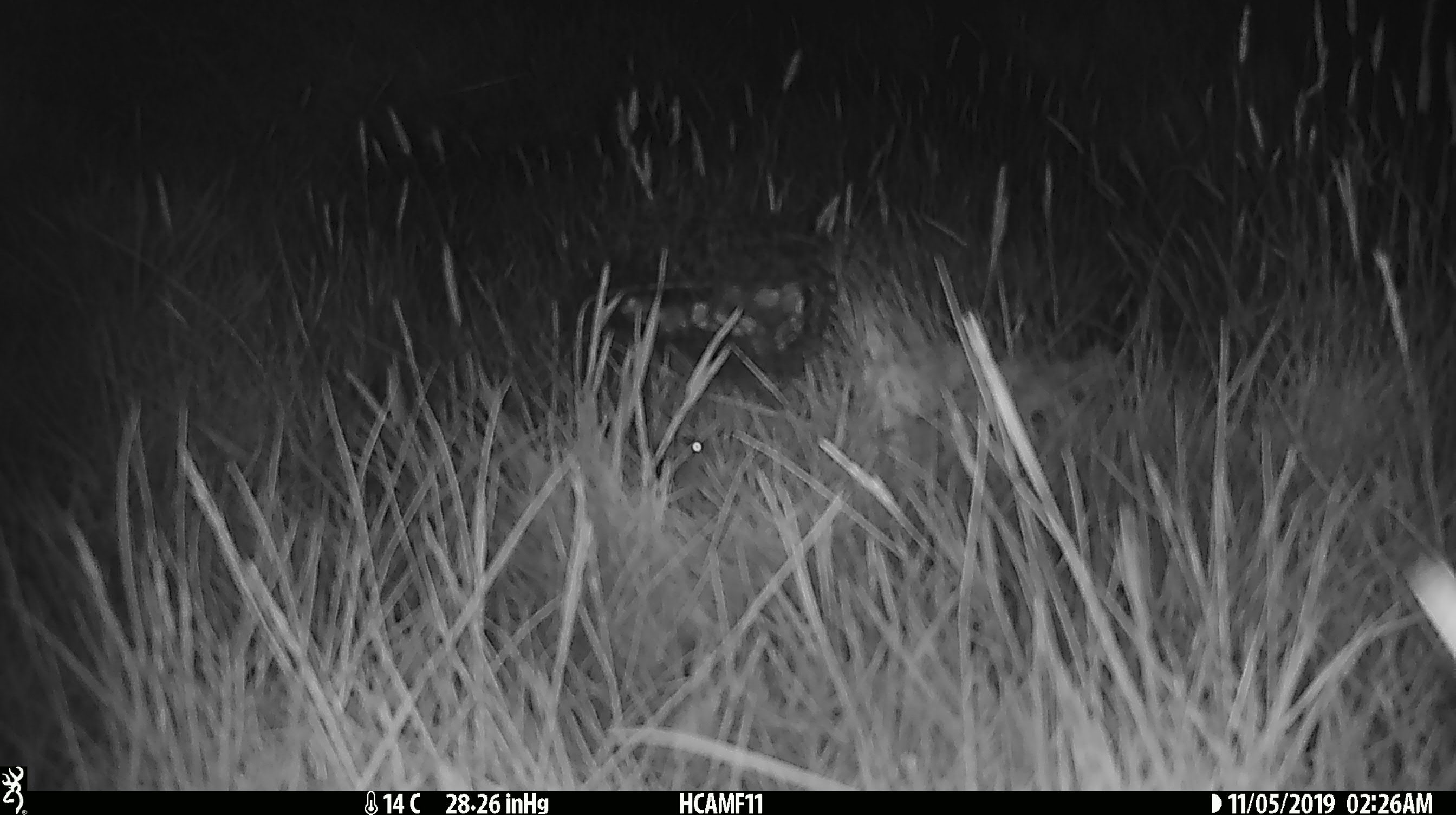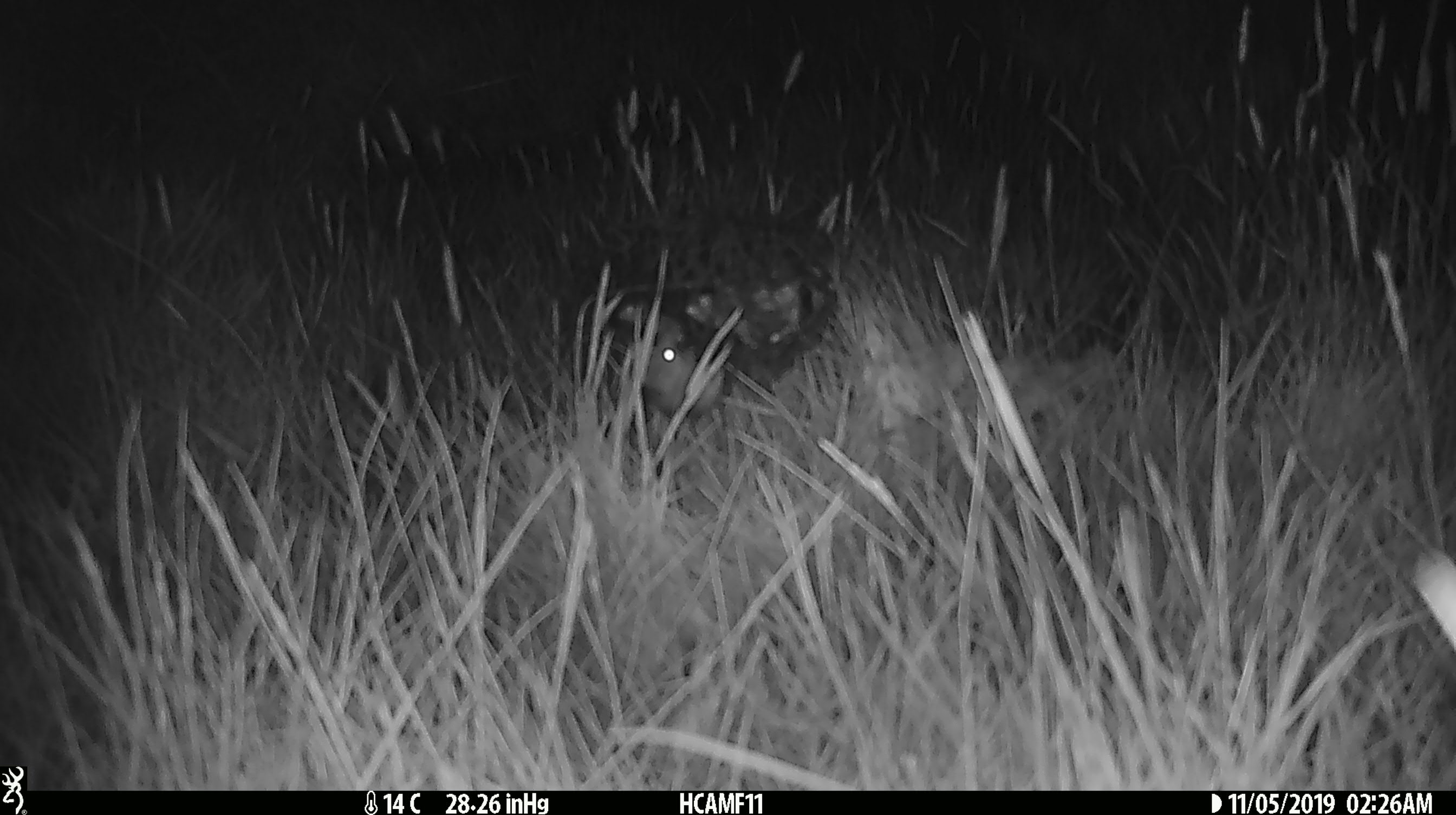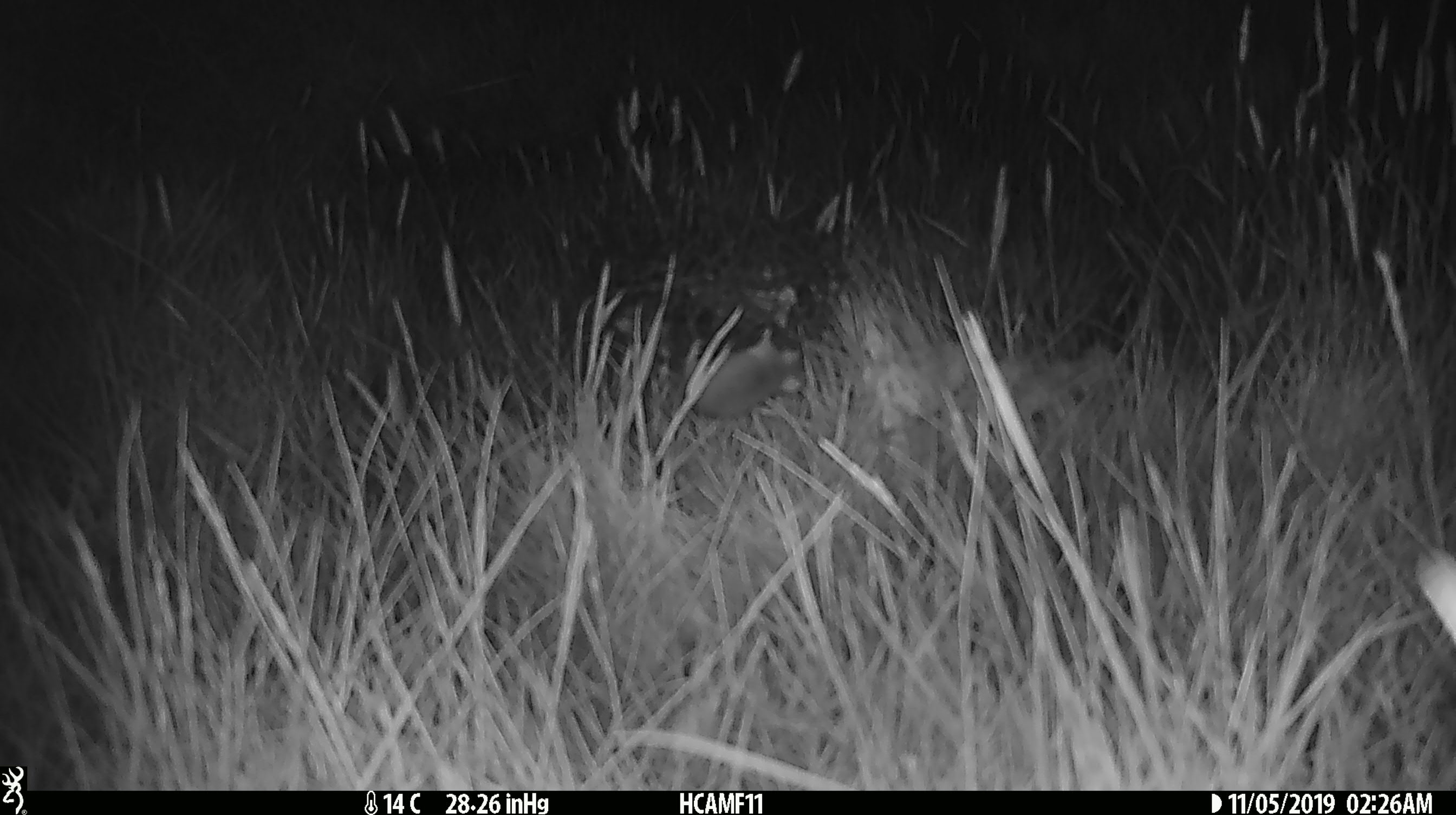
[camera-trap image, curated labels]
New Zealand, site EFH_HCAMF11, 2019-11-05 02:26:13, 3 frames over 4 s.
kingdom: Animalia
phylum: Chordata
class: Mammalia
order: Rodentia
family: Muridae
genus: Mus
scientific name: Mus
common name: mouse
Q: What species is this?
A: Mouse (Mus).